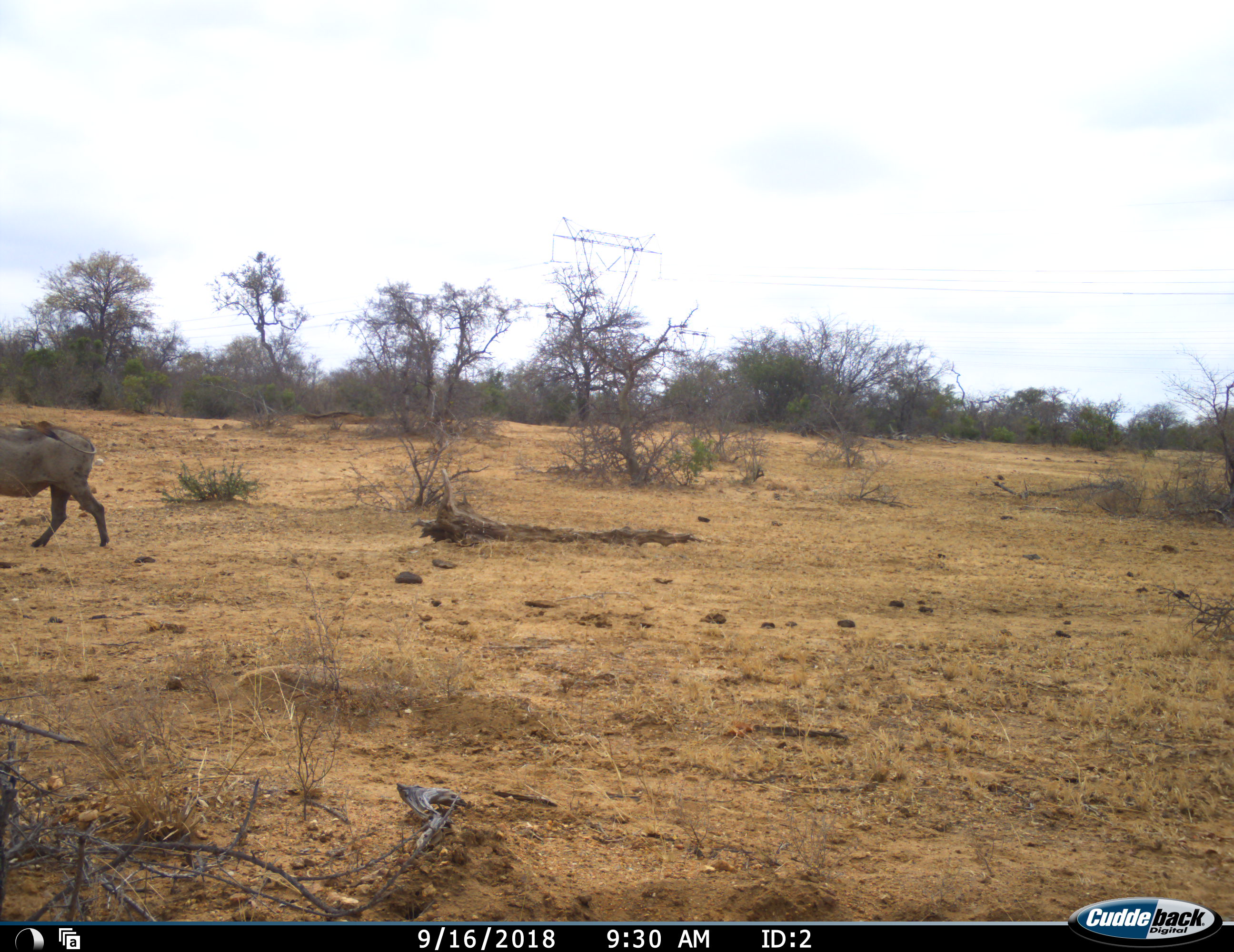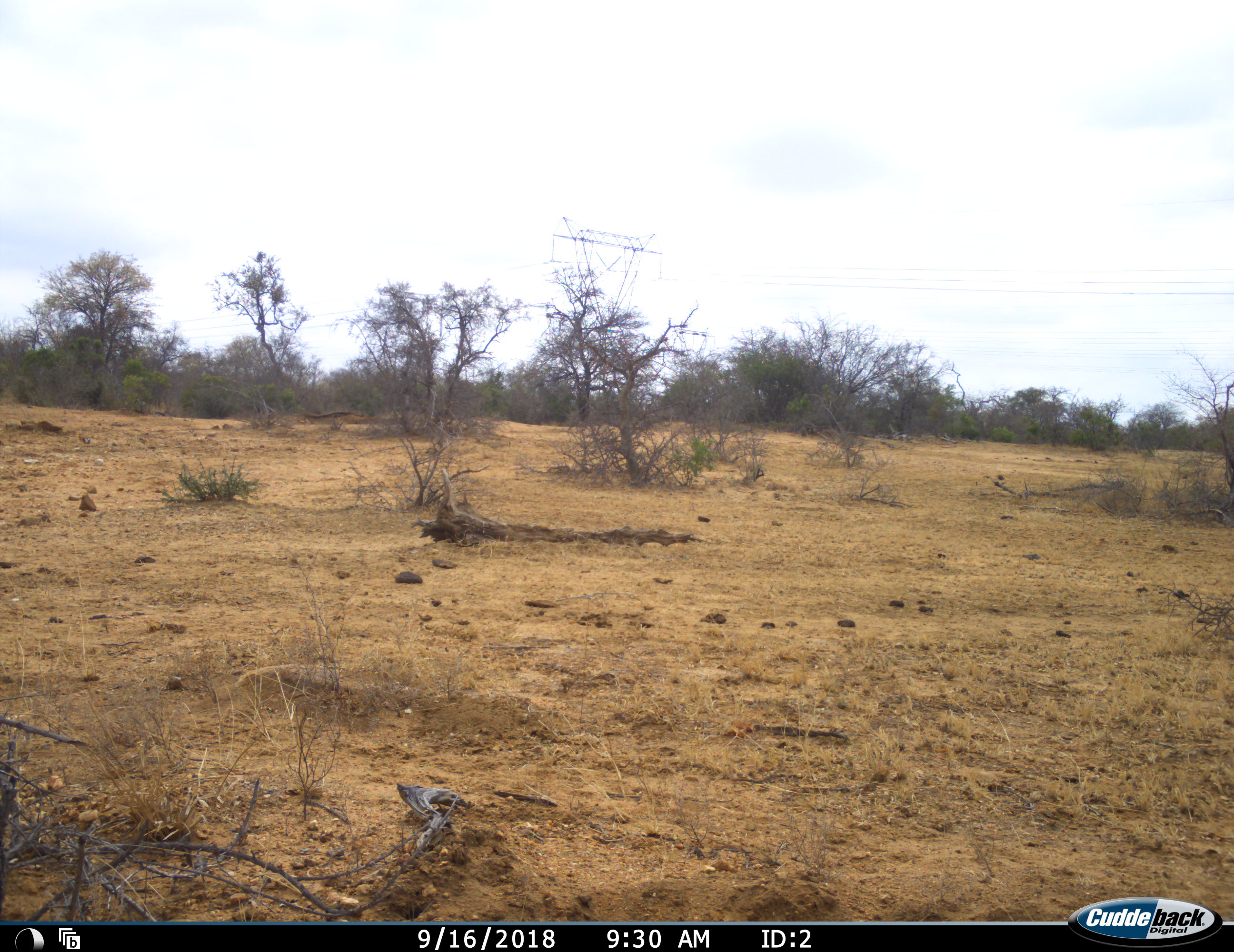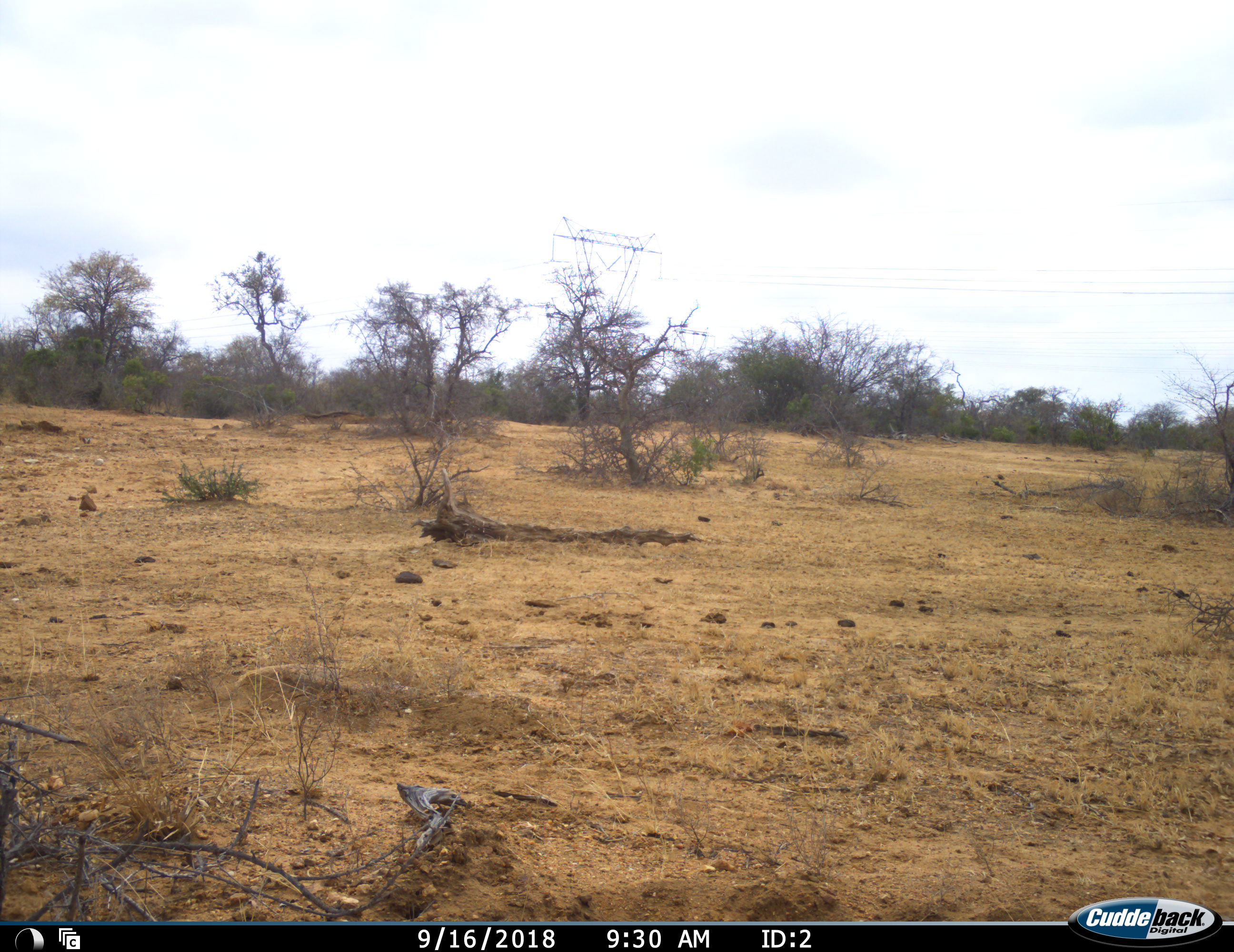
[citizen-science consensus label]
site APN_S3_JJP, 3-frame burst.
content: unidentified animal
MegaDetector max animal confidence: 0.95